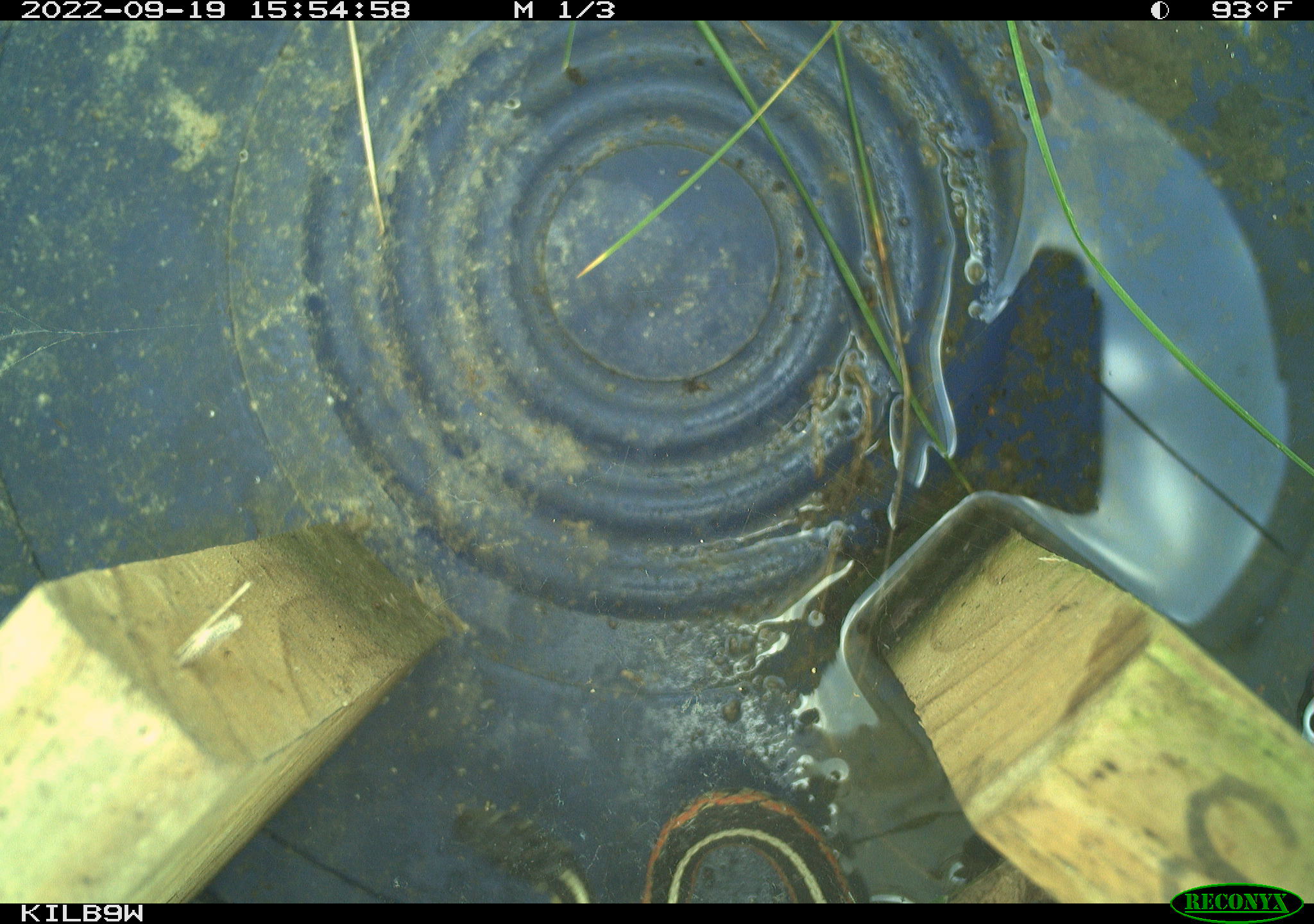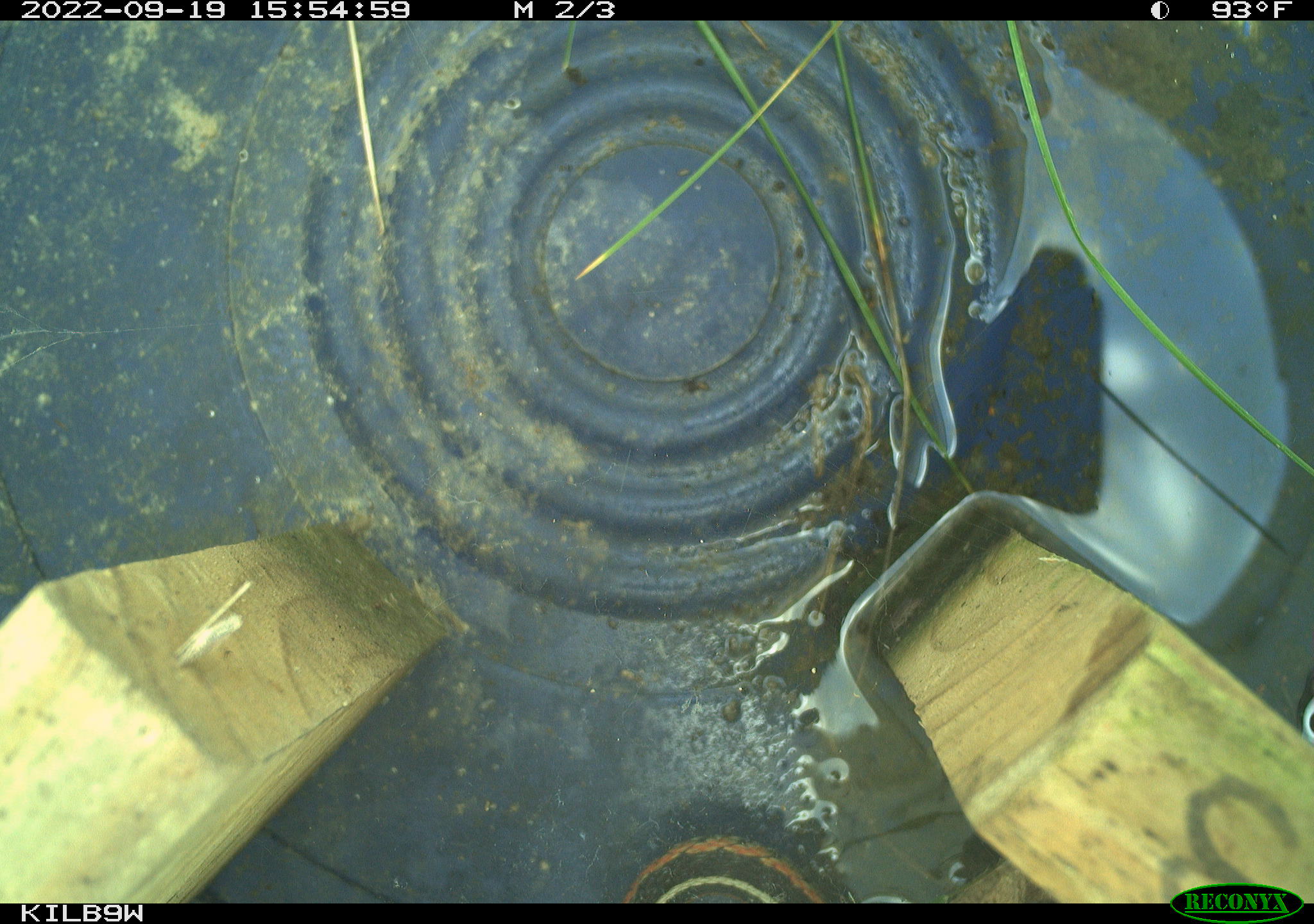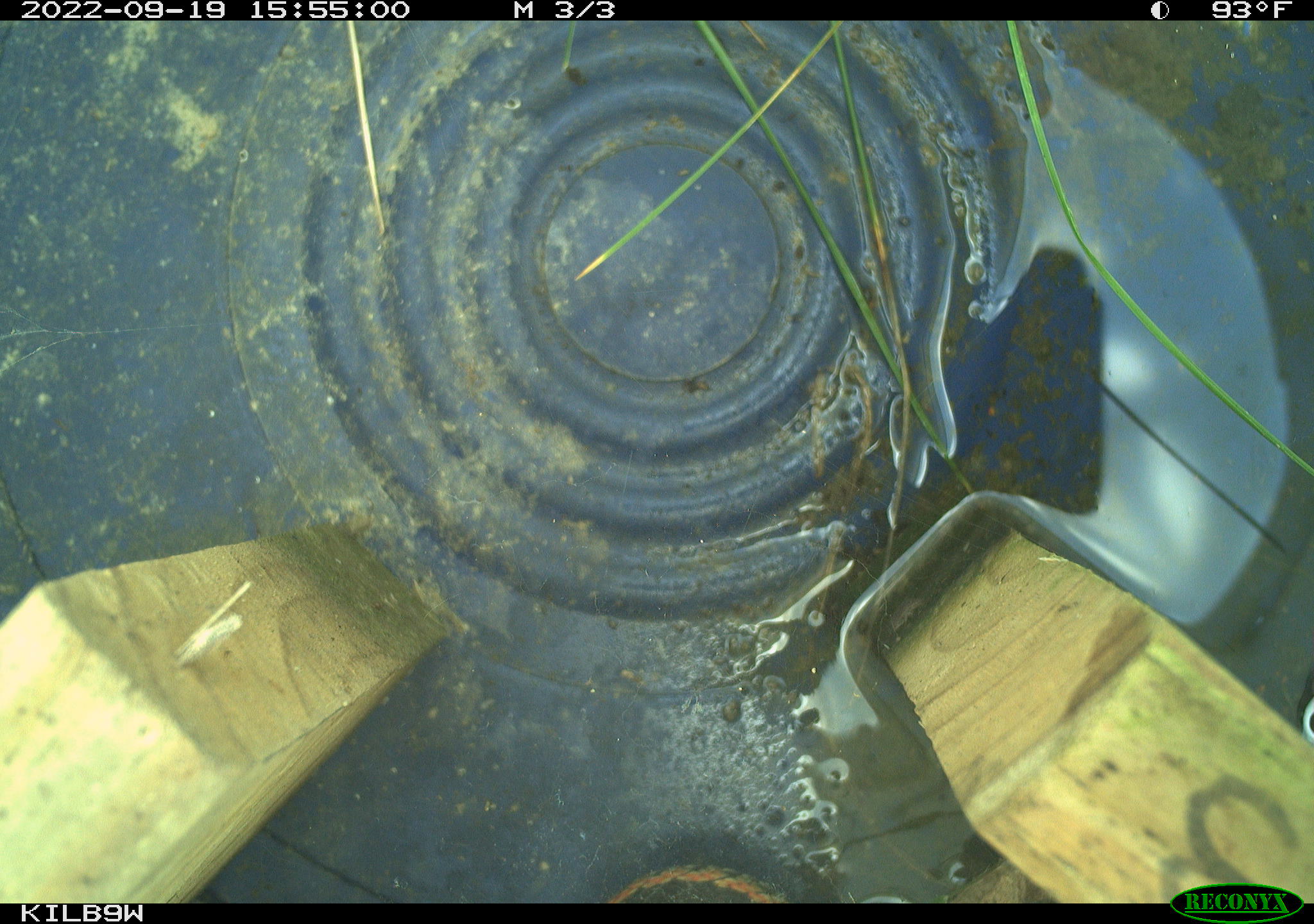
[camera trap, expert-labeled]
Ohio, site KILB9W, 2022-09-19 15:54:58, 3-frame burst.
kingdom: Animalia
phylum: Chordata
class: Reptilia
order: Squamata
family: Colubridae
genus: Thamnophis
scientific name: Thamnophis sirtalis sirtalis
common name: eastern gartersnake